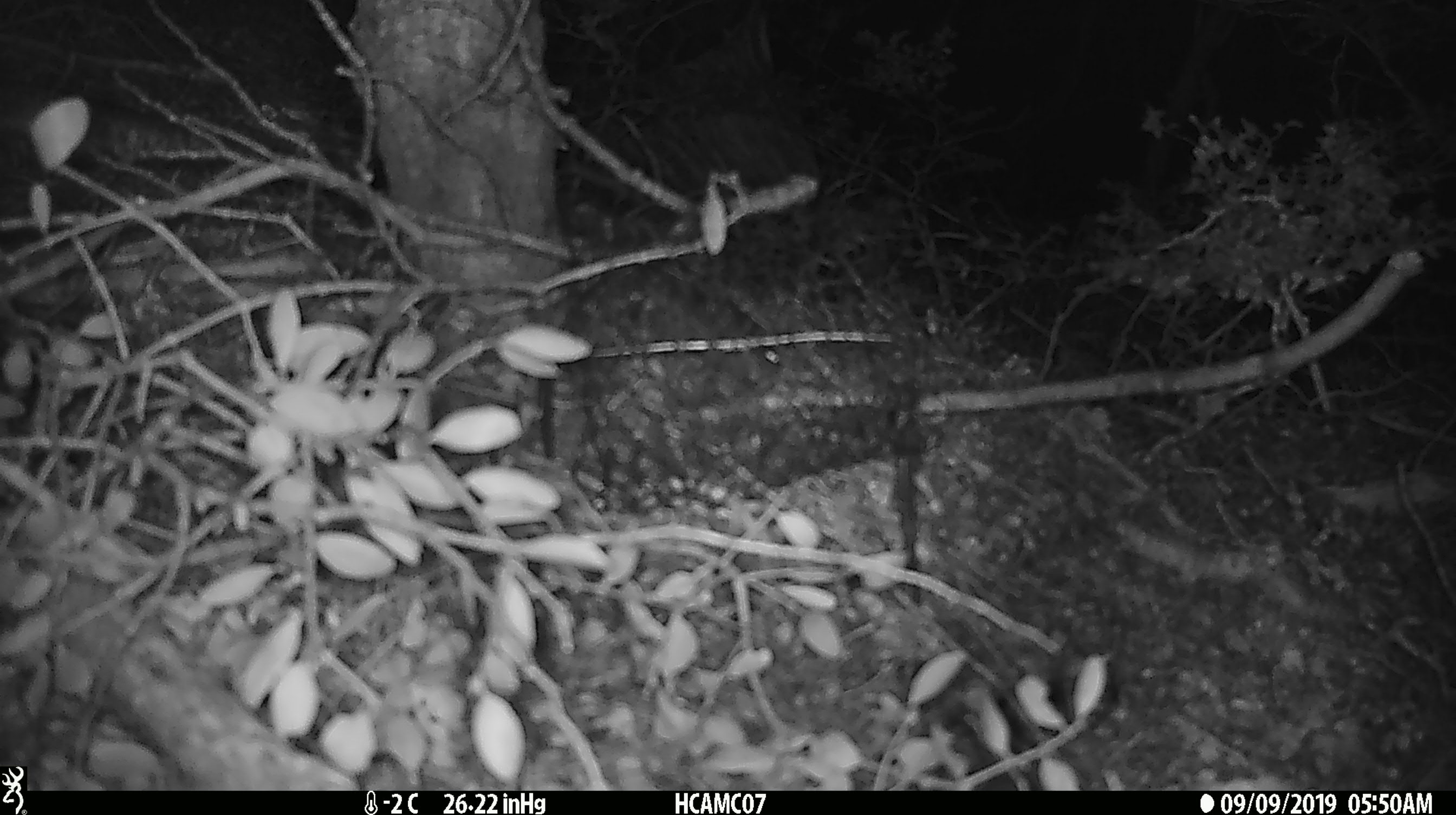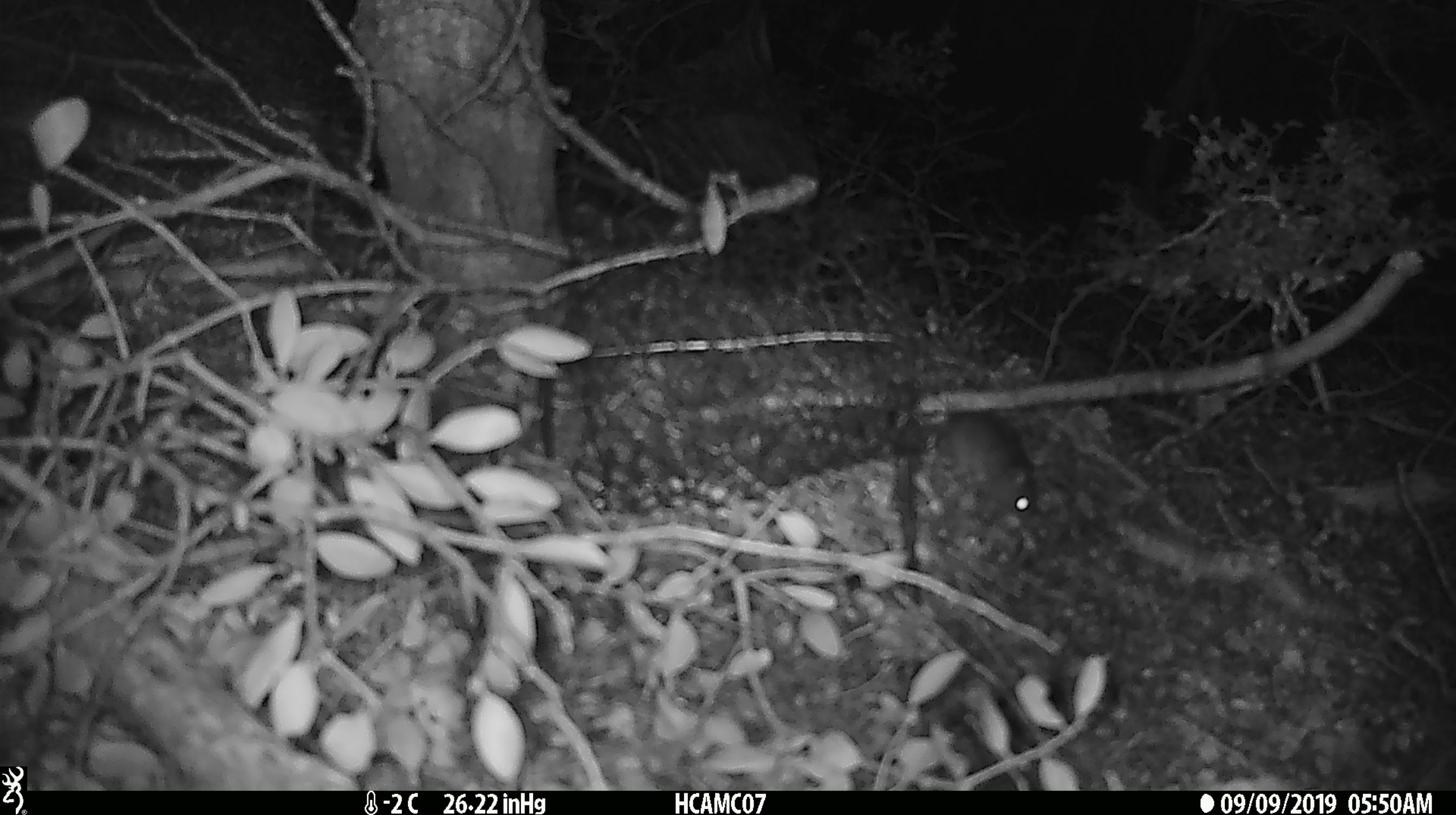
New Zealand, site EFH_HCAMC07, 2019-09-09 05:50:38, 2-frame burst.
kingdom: Animalia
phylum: Chordata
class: Mammalia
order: Rodentia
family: Muridae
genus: Mus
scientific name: Mus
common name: mouse